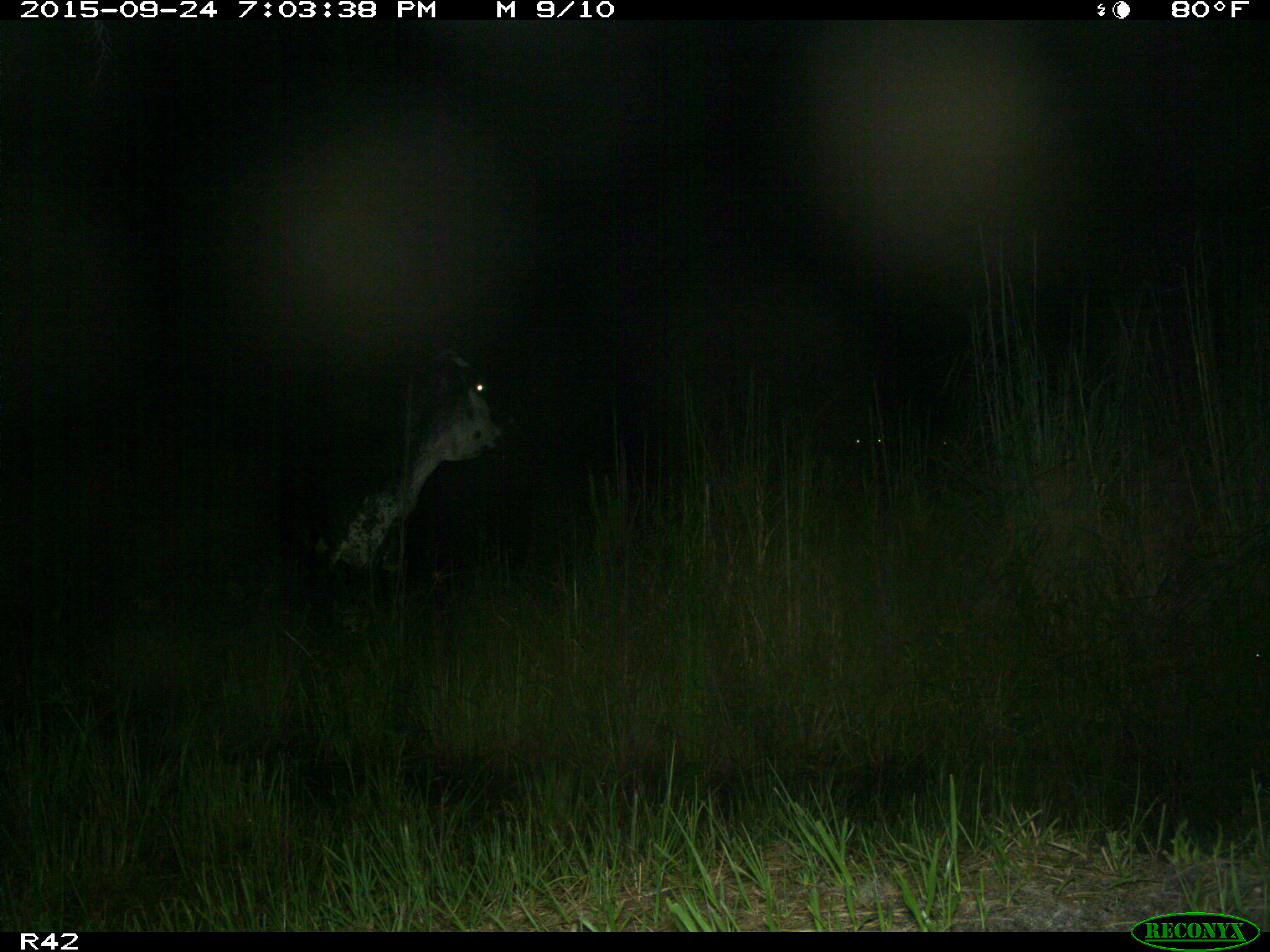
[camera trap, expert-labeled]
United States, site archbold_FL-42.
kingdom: Animalia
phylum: Chordata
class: Mammalia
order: Artiodactyla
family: Bovidae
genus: Bos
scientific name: Bos taurus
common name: domestic cow